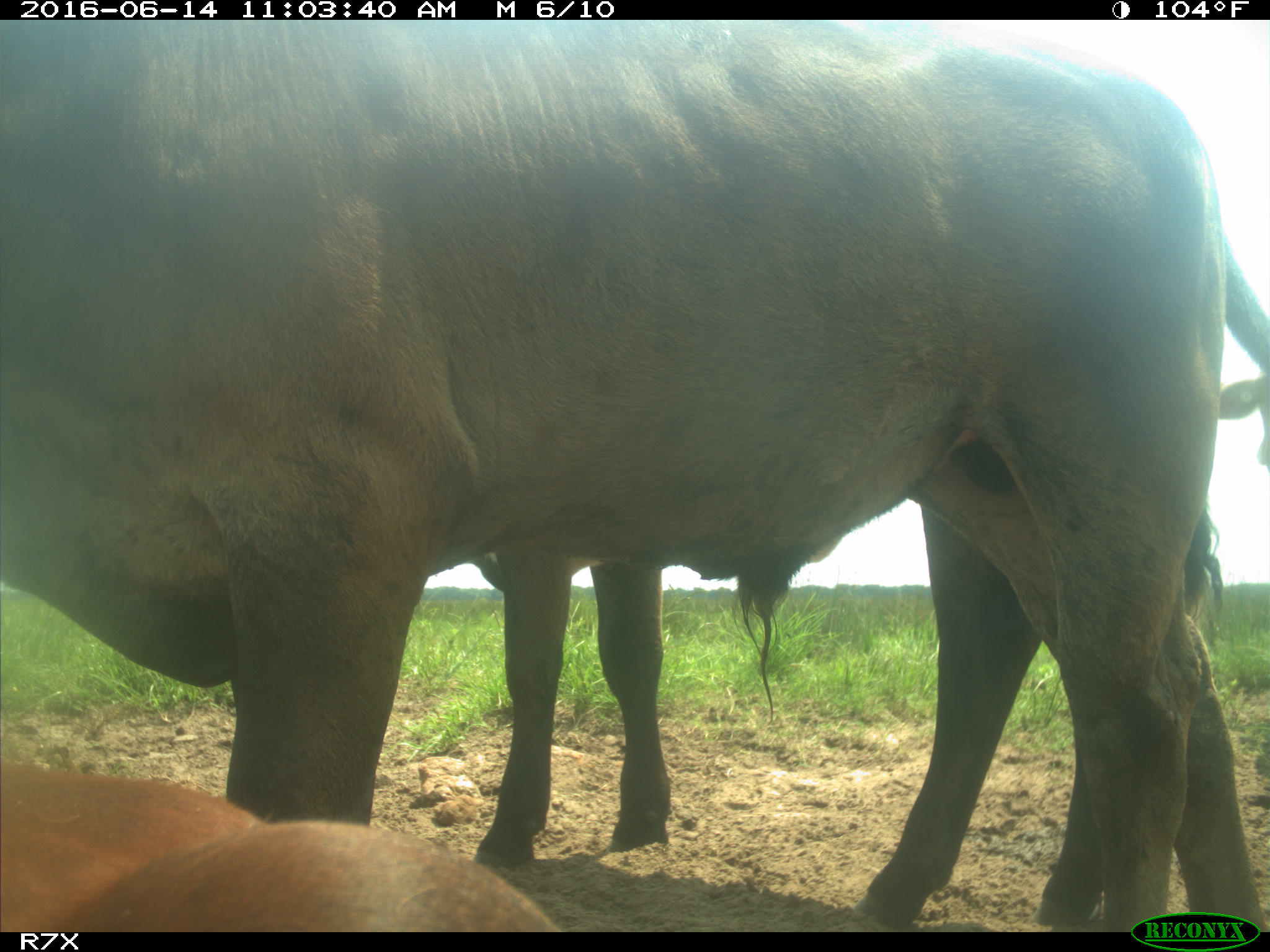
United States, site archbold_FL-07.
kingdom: Animalia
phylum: Chordata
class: Mammalia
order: Artiodactyla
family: Bovidae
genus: Bos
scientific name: Bos taurus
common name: domestic cow